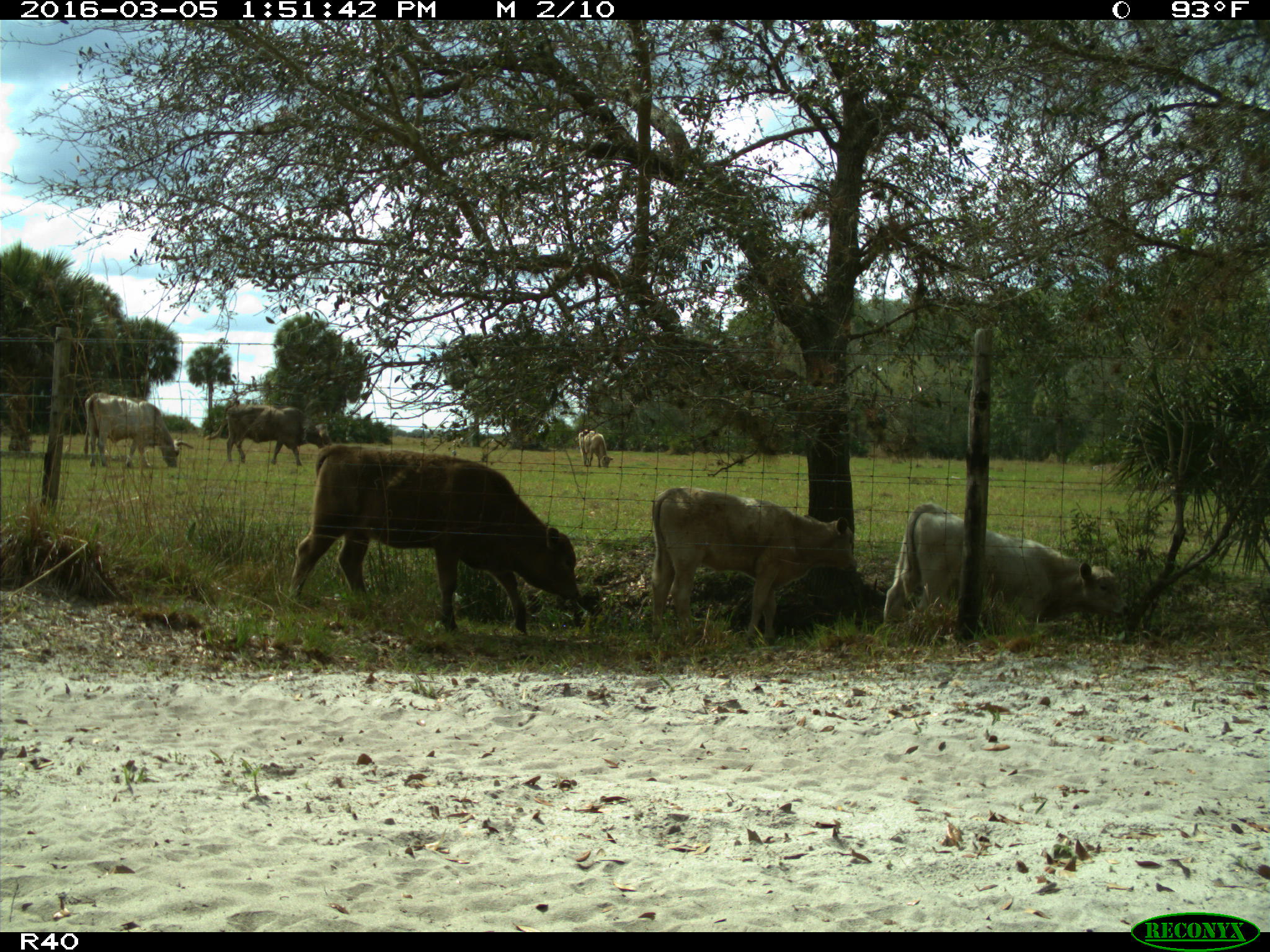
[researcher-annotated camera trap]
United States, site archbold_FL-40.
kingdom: Animalia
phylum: Chordata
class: Mammalia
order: Artiodactyla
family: Bovidae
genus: Bos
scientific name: Bos taurus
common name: domestic cow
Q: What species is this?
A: Bos taurus (domestic cow).